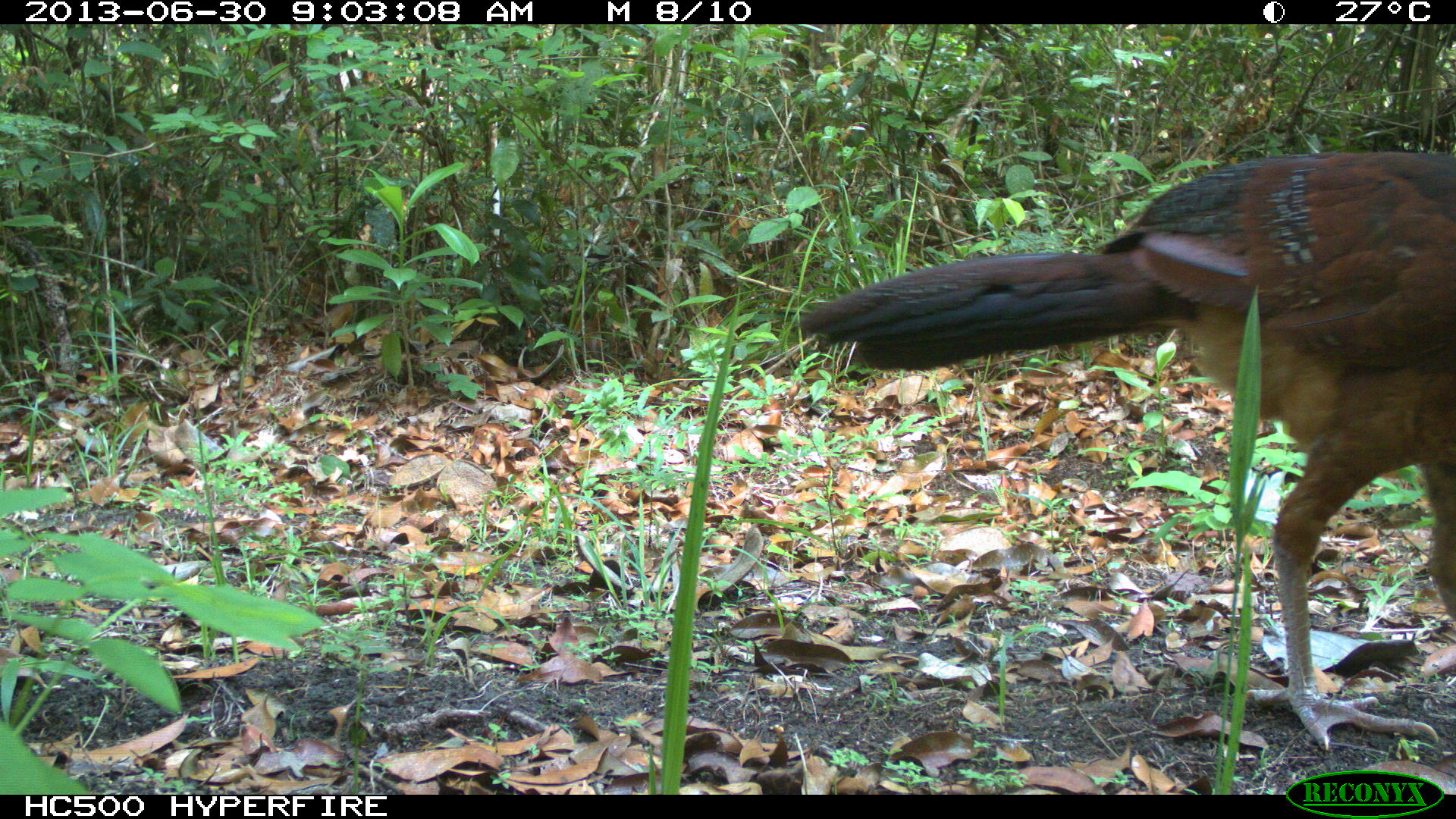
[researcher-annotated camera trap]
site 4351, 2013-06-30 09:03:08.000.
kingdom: Animalia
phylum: Chordata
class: Aves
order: Galliformes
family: Cracidae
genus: Crax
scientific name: Crax rubra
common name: great curassow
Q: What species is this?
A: Crax rubra (great curassow).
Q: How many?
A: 1.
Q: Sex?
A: Female.